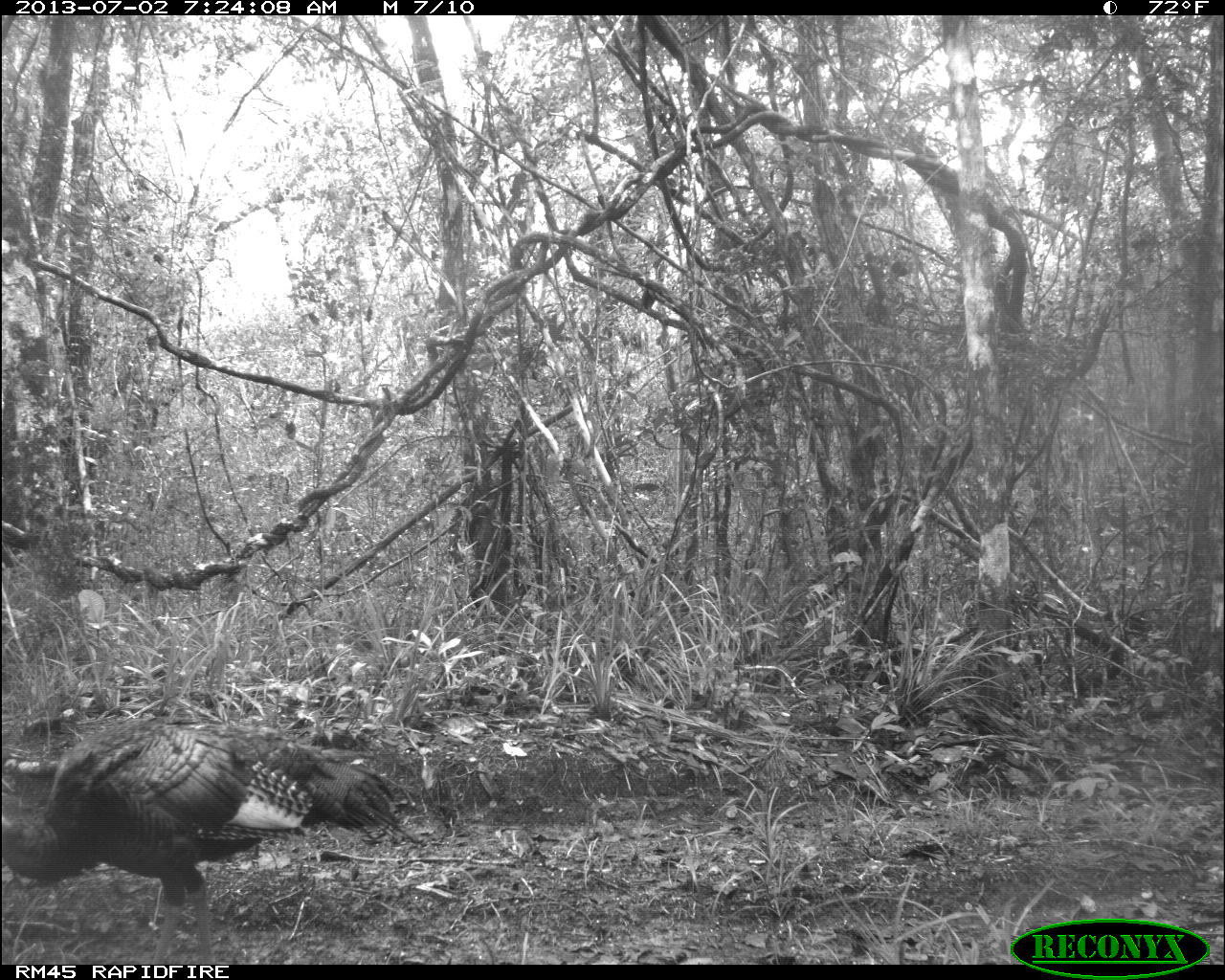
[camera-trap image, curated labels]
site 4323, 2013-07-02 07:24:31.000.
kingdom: Animalia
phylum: Chordata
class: Aves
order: Galliformes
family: Phasianidae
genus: Meleagris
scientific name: Meleagris ocellata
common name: ocellated turkey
Meleagris ocellata (ocellated turkey), count 1, sex female.